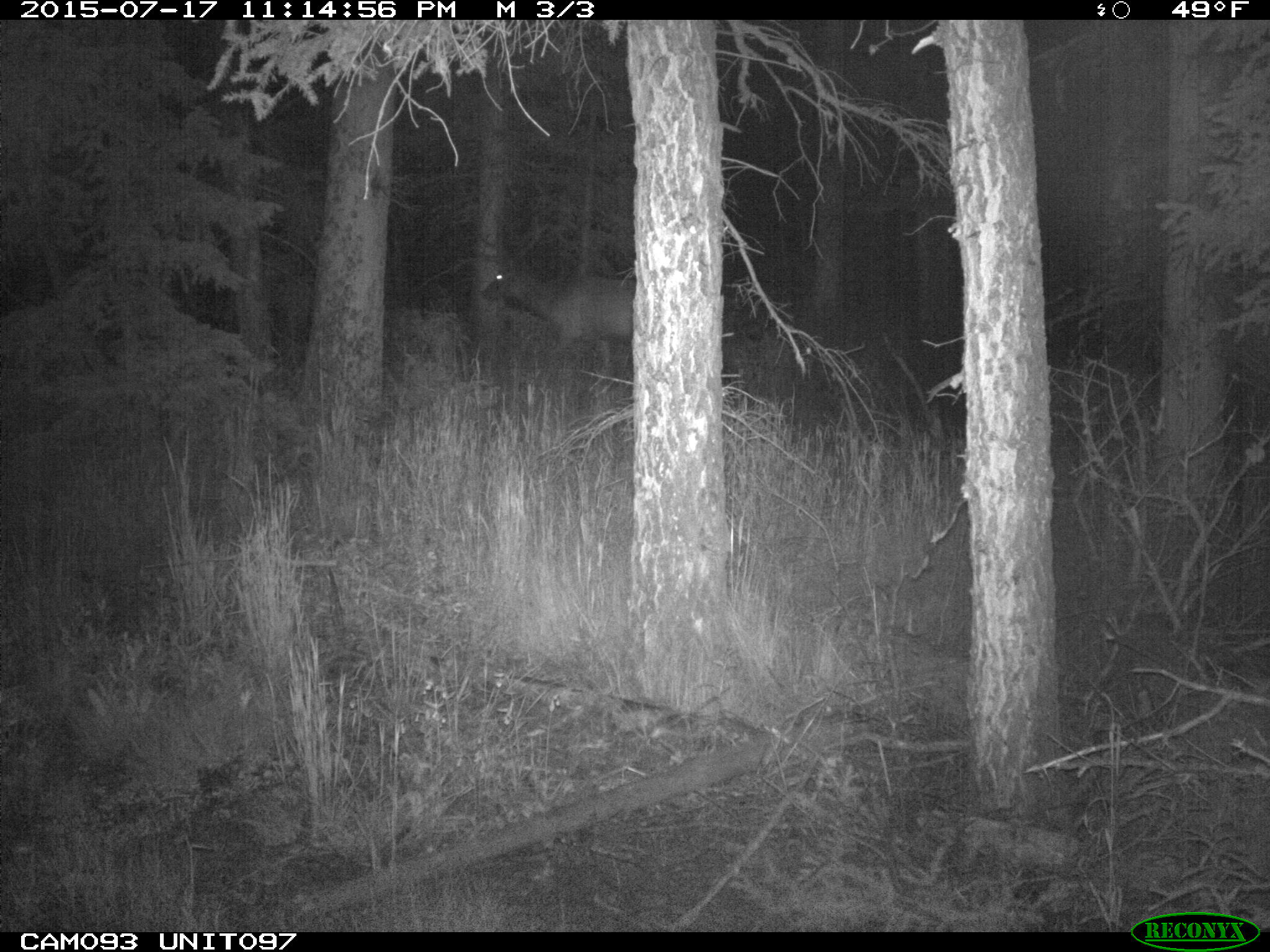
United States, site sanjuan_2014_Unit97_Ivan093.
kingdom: Animalia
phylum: Chordata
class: Mammalia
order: Artiodactyla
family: Cervidae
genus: Cervus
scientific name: Cervus elaphus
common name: red deer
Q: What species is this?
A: Cervus elaphus (red deer).